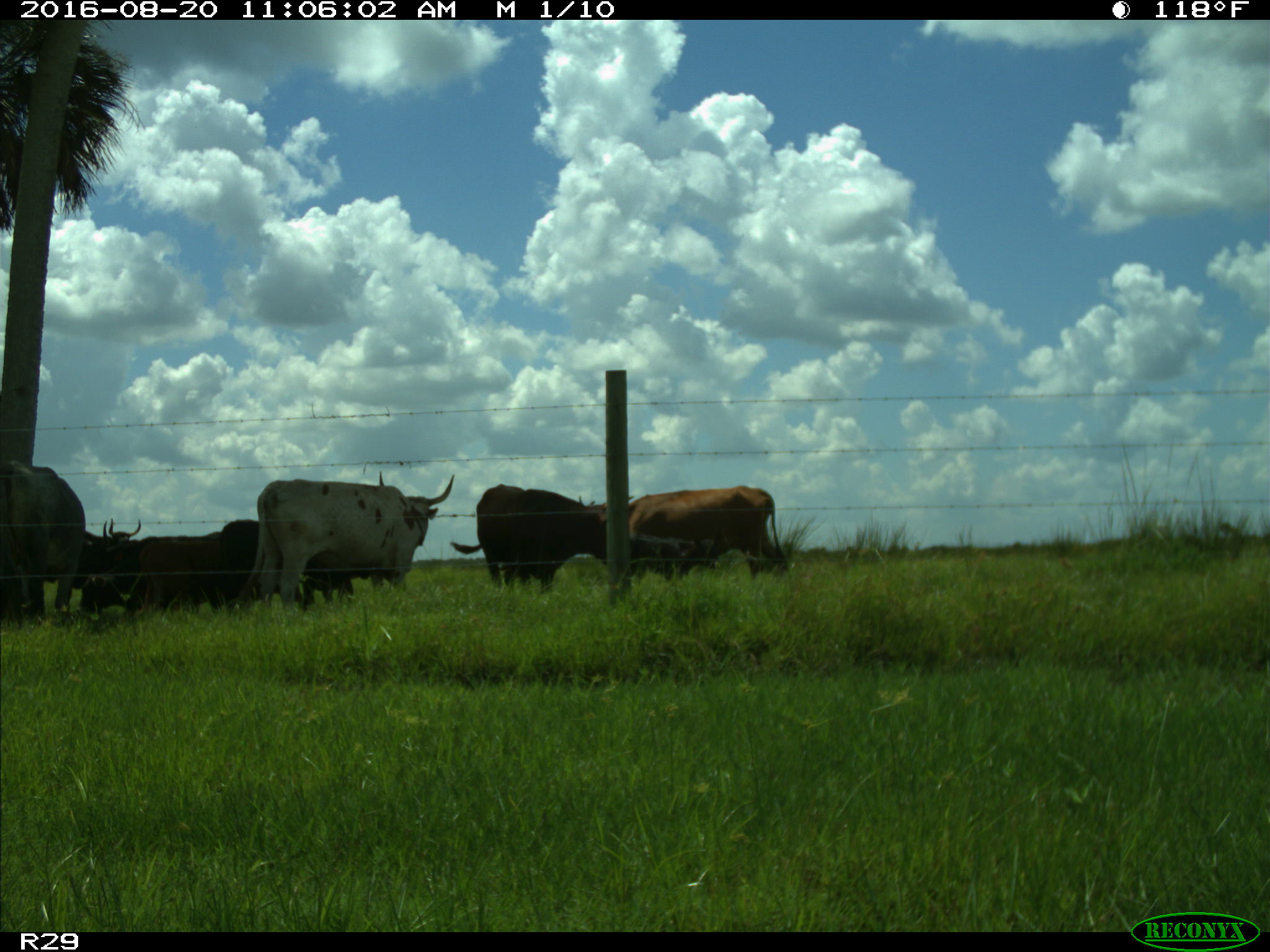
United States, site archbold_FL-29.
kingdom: Animalia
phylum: Chordata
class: Mammalia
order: Artiodactyla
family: Bovidae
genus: Bos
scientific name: Bos taurus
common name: domestic cow